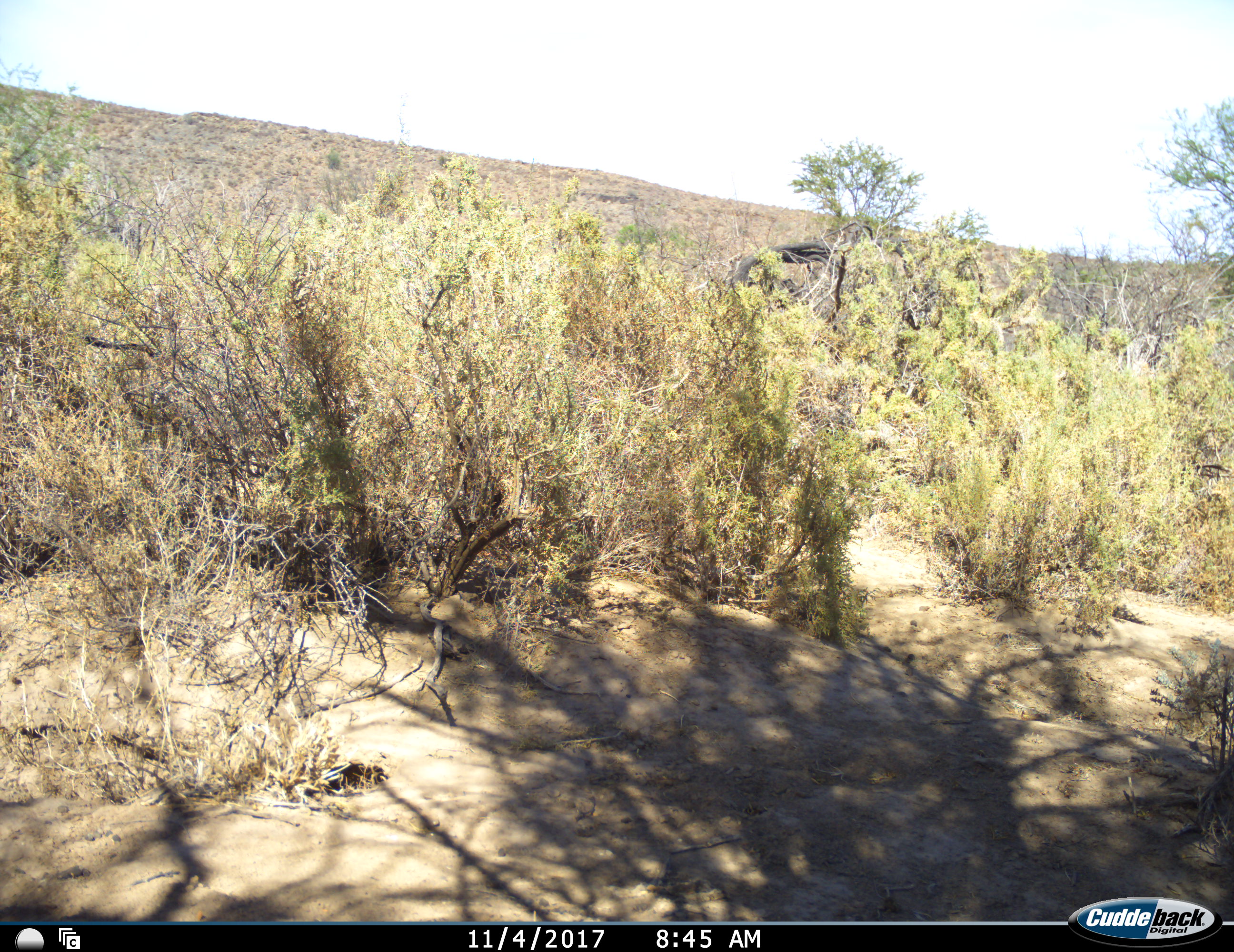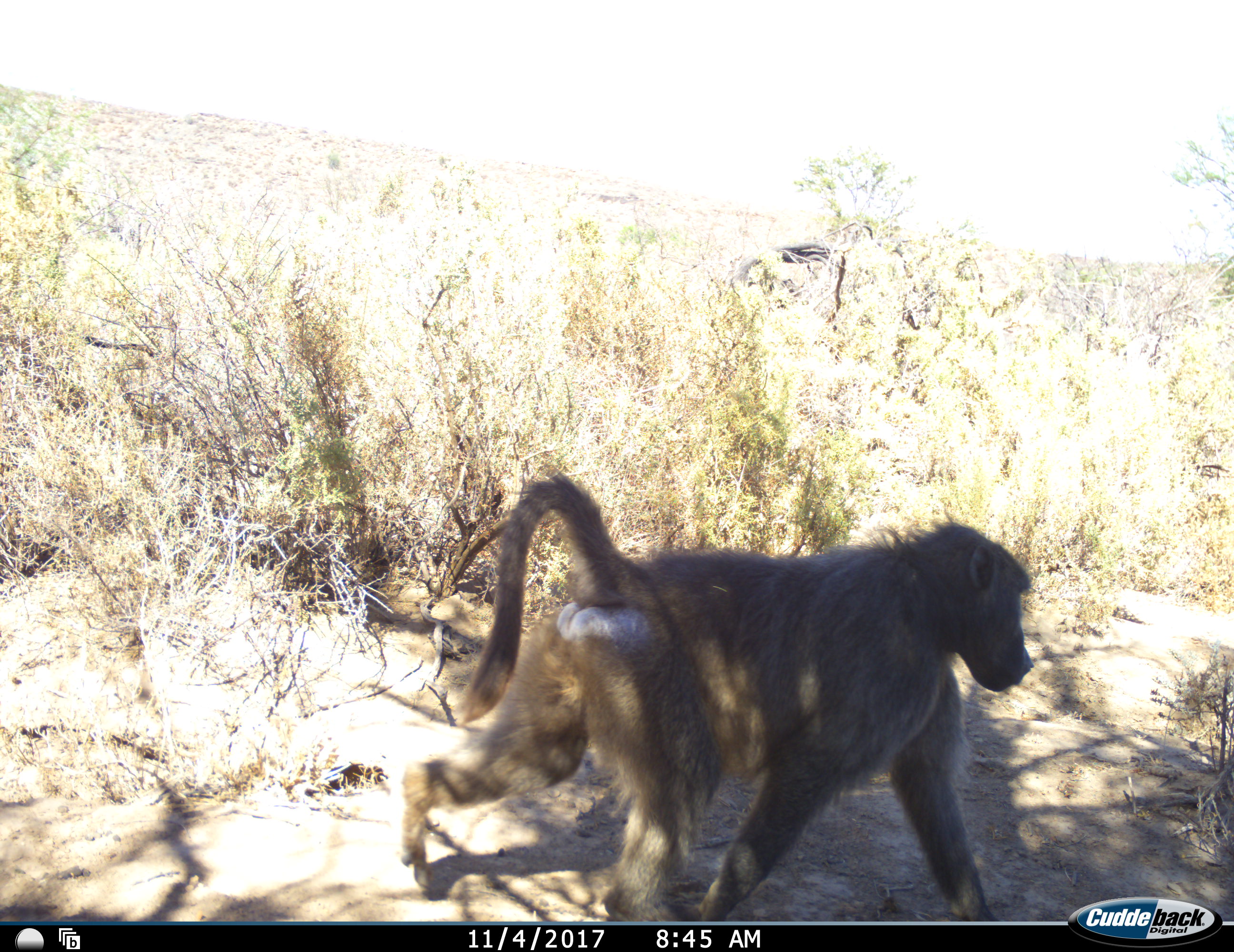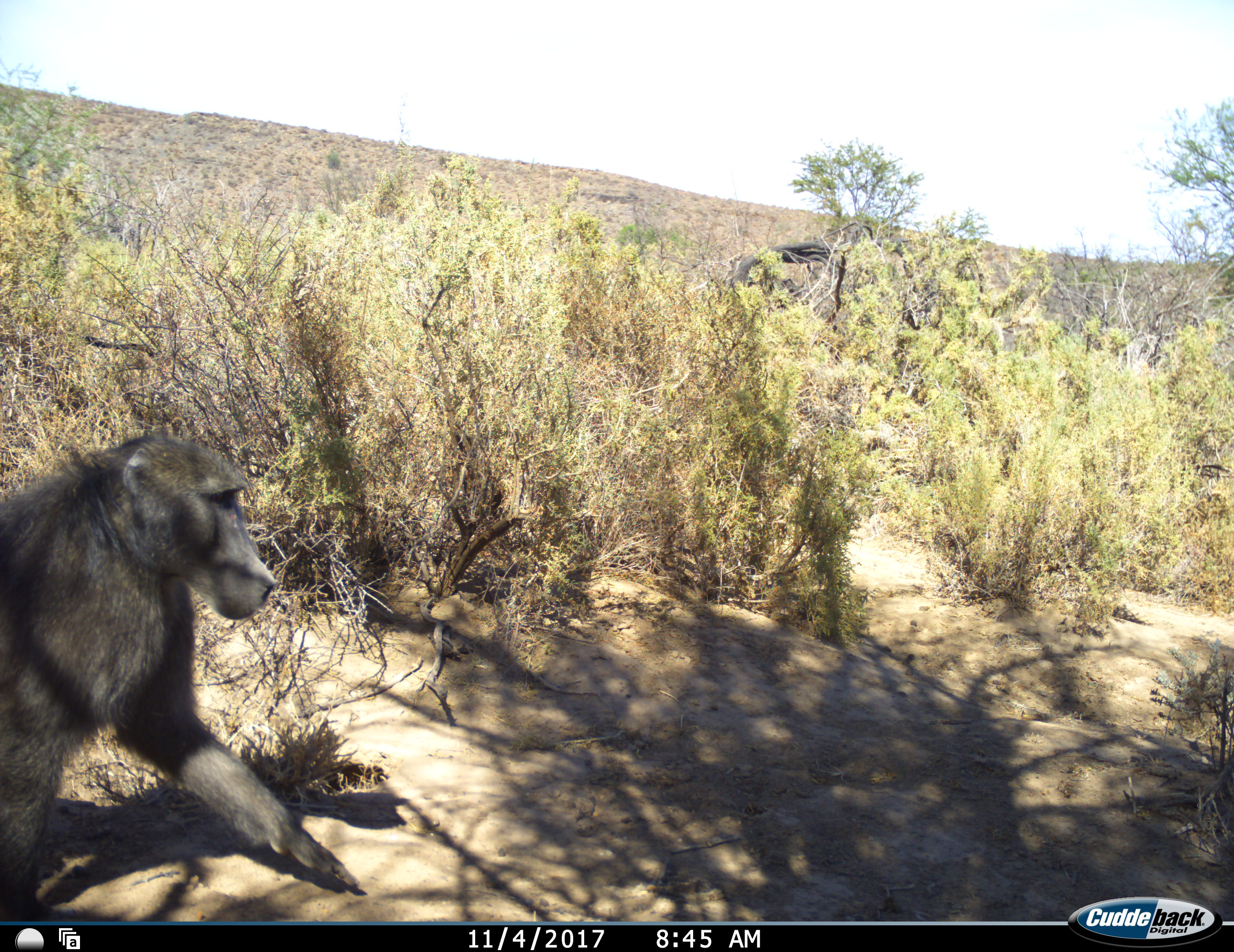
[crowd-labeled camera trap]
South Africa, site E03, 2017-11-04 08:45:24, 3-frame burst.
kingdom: Animalia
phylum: Chordata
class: Mammalia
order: Primates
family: Cercopithecidae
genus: Papio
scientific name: Papio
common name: baboon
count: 1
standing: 0%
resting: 0%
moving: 100%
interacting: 0%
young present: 0%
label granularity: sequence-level